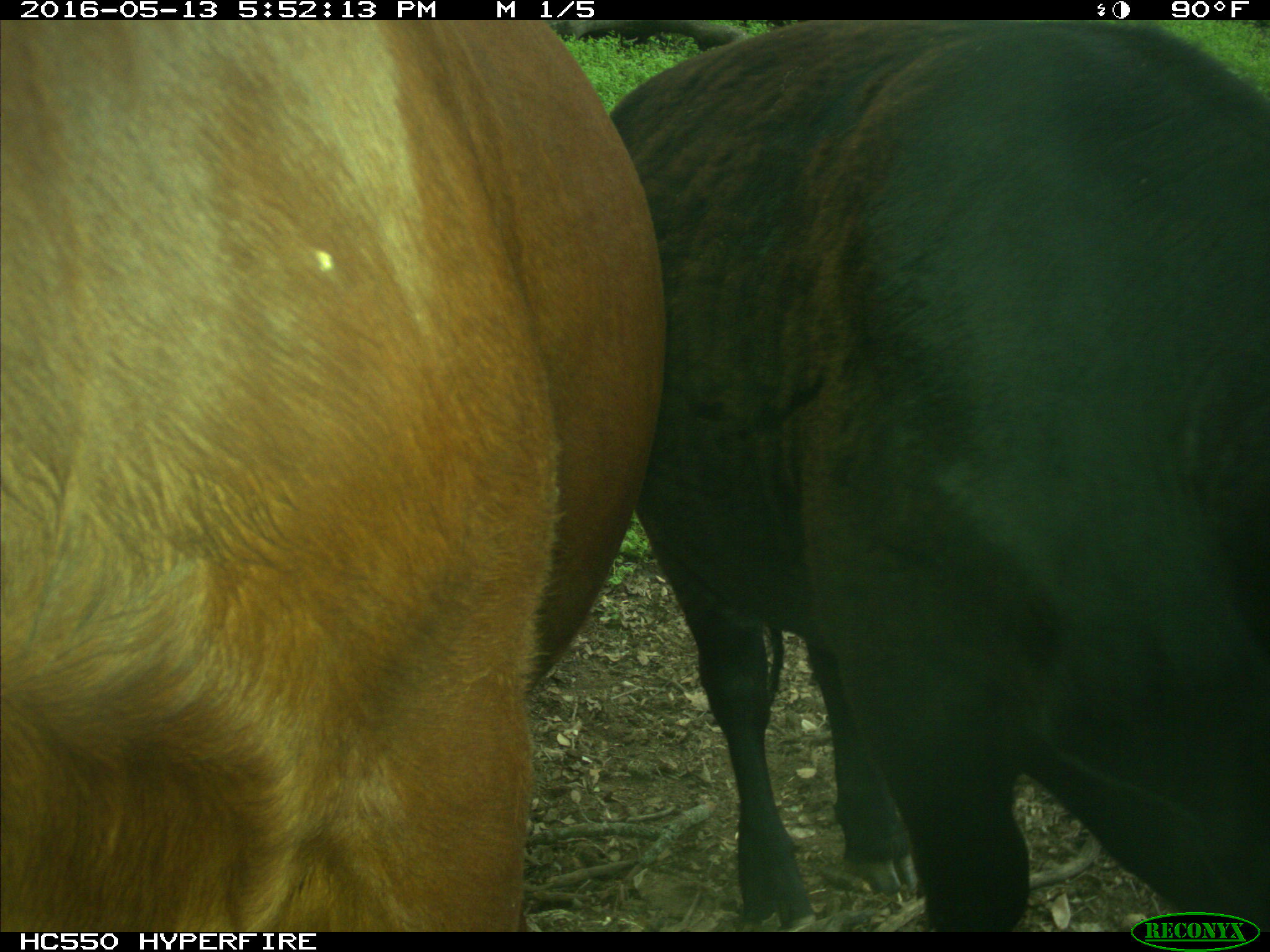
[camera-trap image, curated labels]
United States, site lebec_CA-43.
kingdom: Animalia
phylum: Chordata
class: Mammalia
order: Artiodactyla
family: Bovidae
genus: Bos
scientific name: Bos taurus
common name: domestic cow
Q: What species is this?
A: Bos taurus (domestic cow).